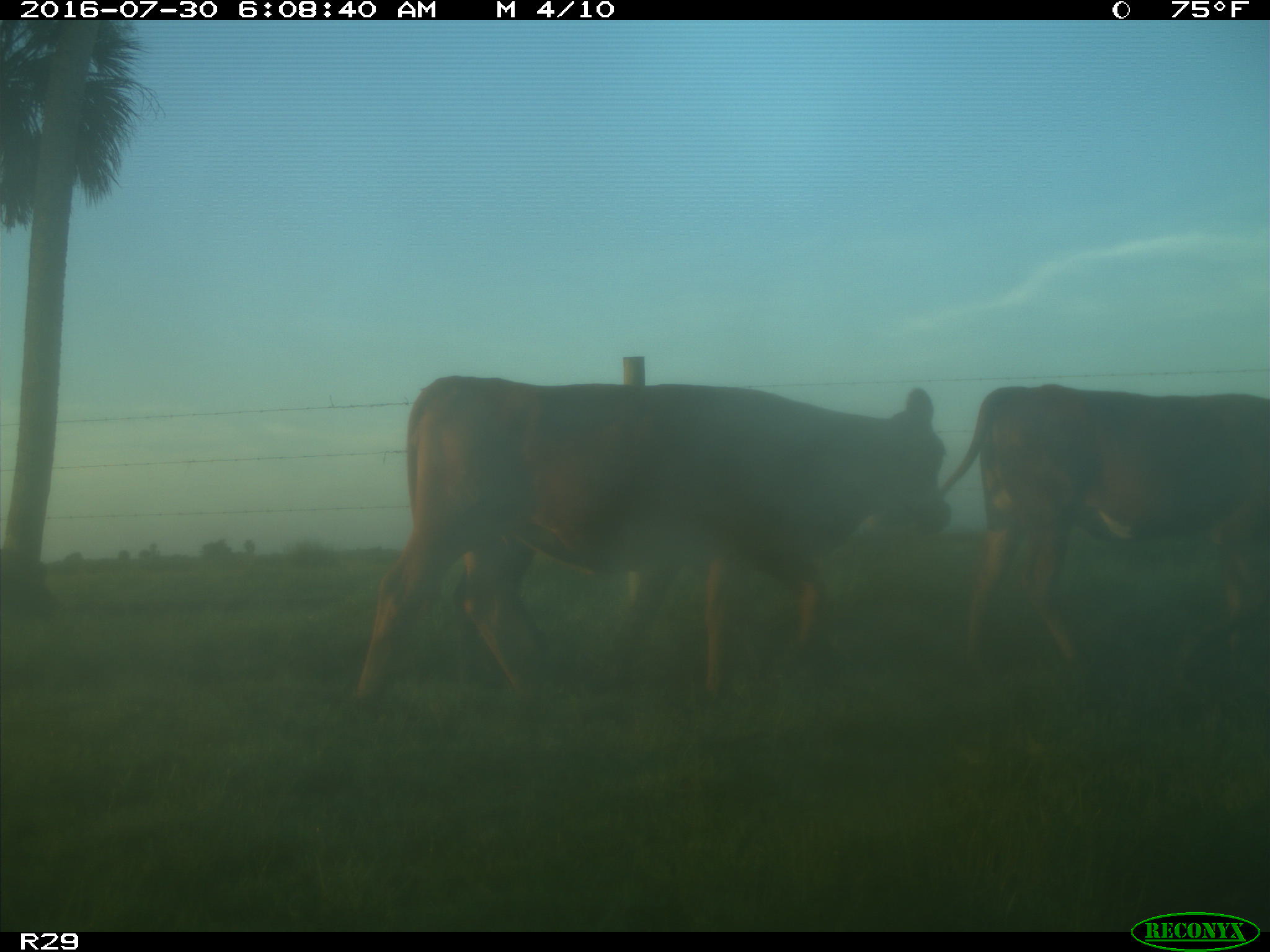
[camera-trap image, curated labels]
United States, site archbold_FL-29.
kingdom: Animalia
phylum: Chordata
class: Mammalia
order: Artiodactyla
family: Bovidae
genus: Bos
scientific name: Bos taurus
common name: domestic cow